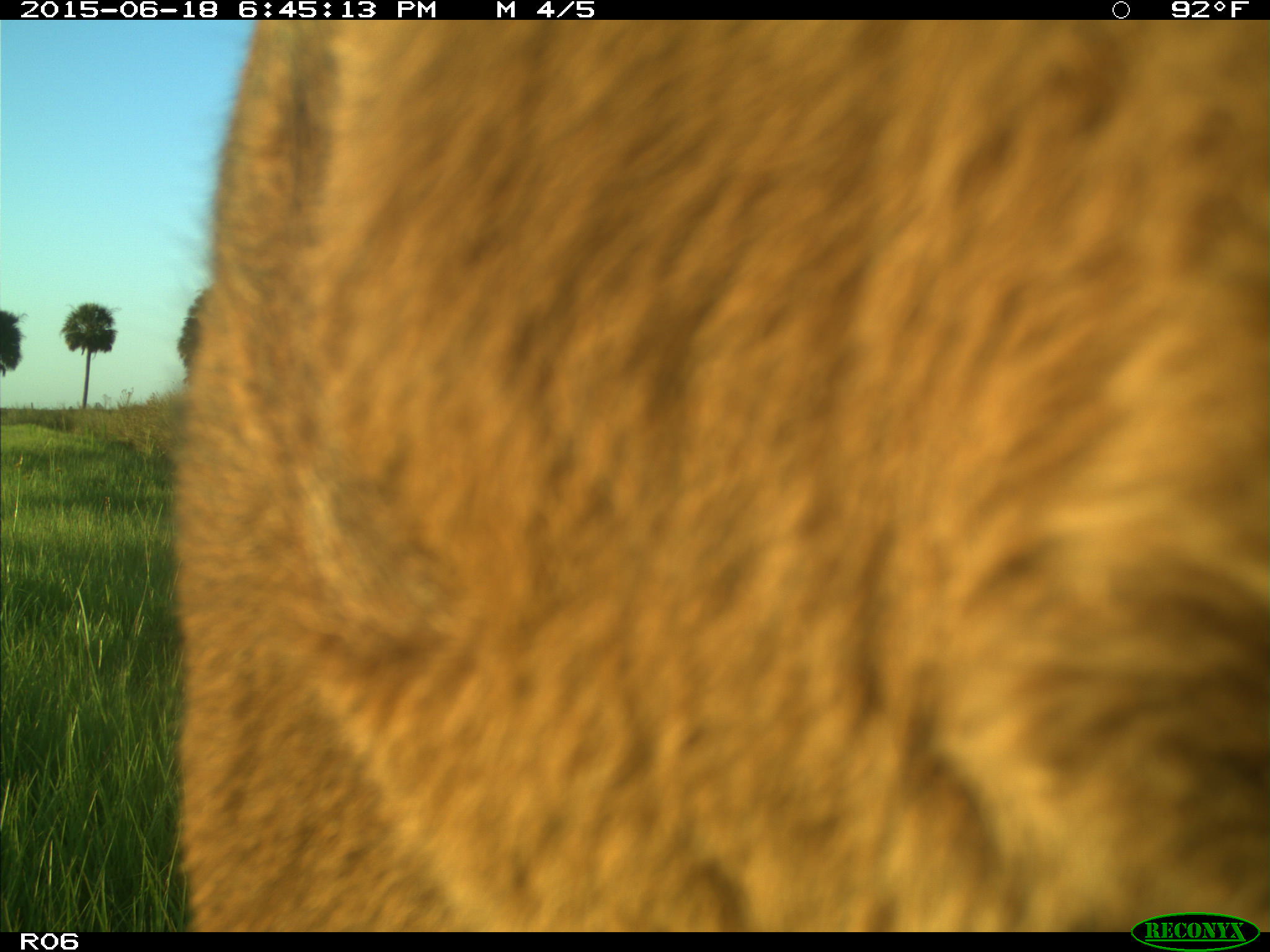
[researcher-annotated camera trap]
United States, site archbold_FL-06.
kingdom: Animalia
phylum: Chordata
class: Mammalia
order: Artiodactyla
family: Bovidae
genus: Bos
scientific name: Bos taurus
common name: domestic cow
Bos taurus (domestic cow).